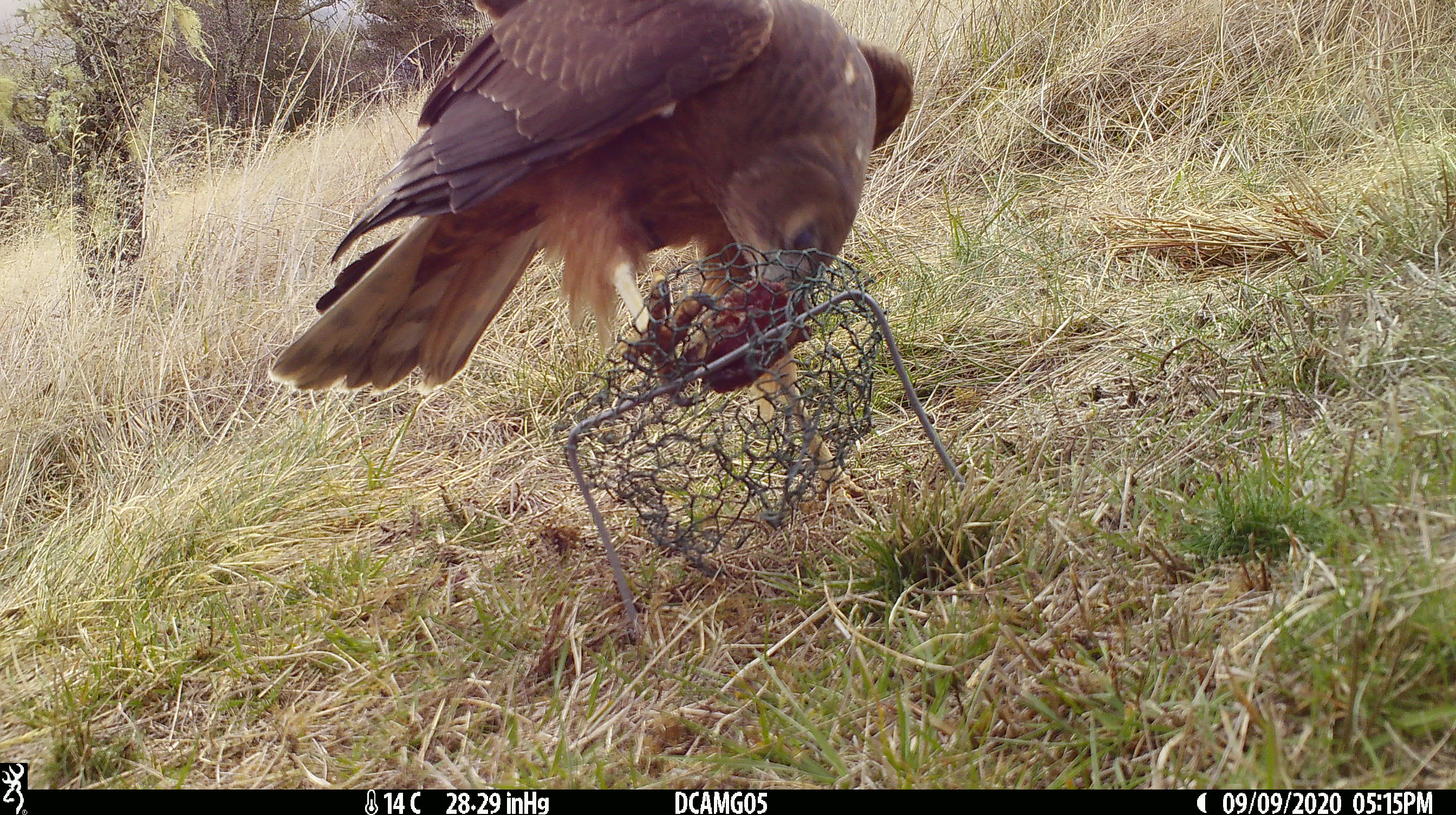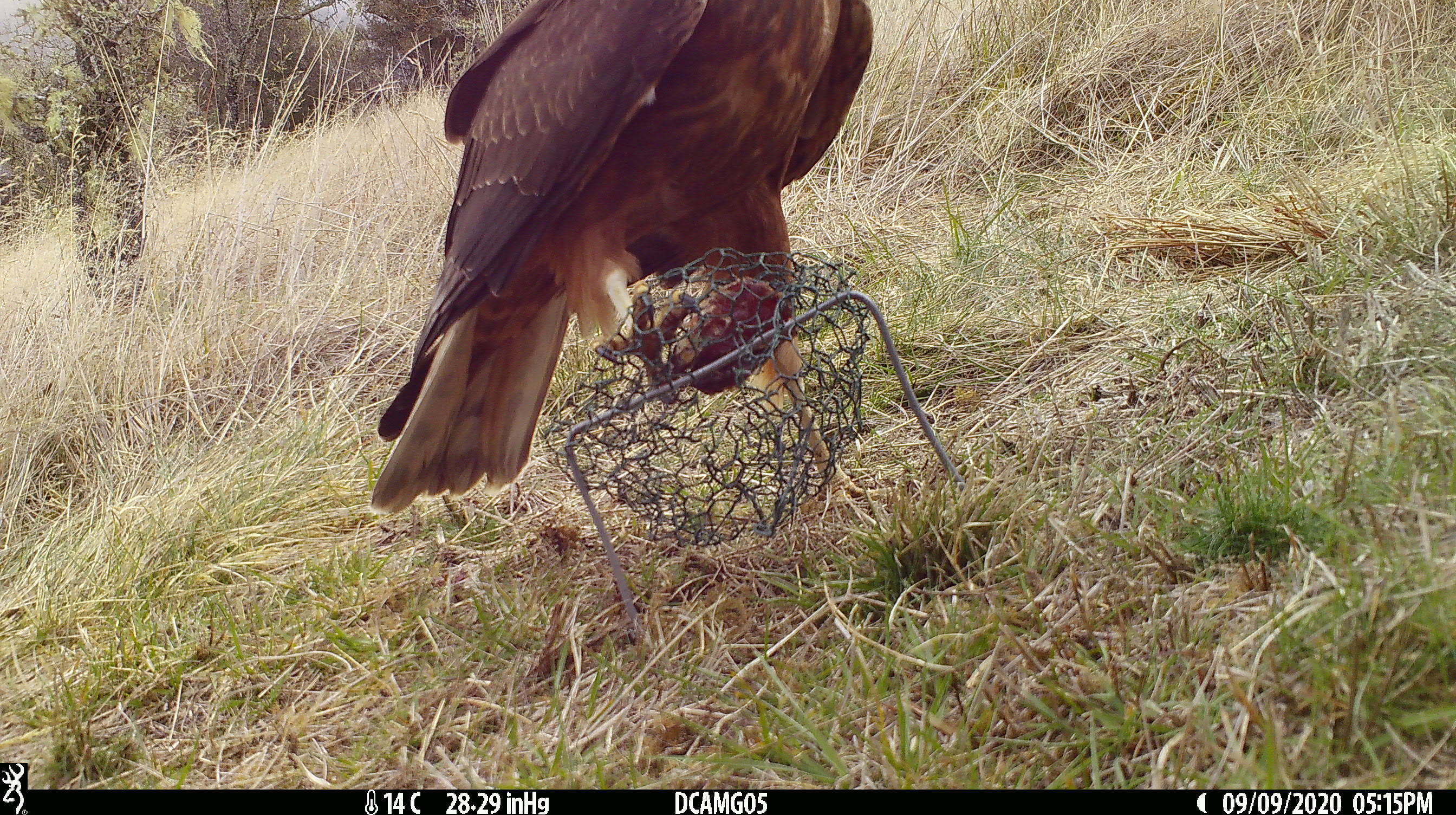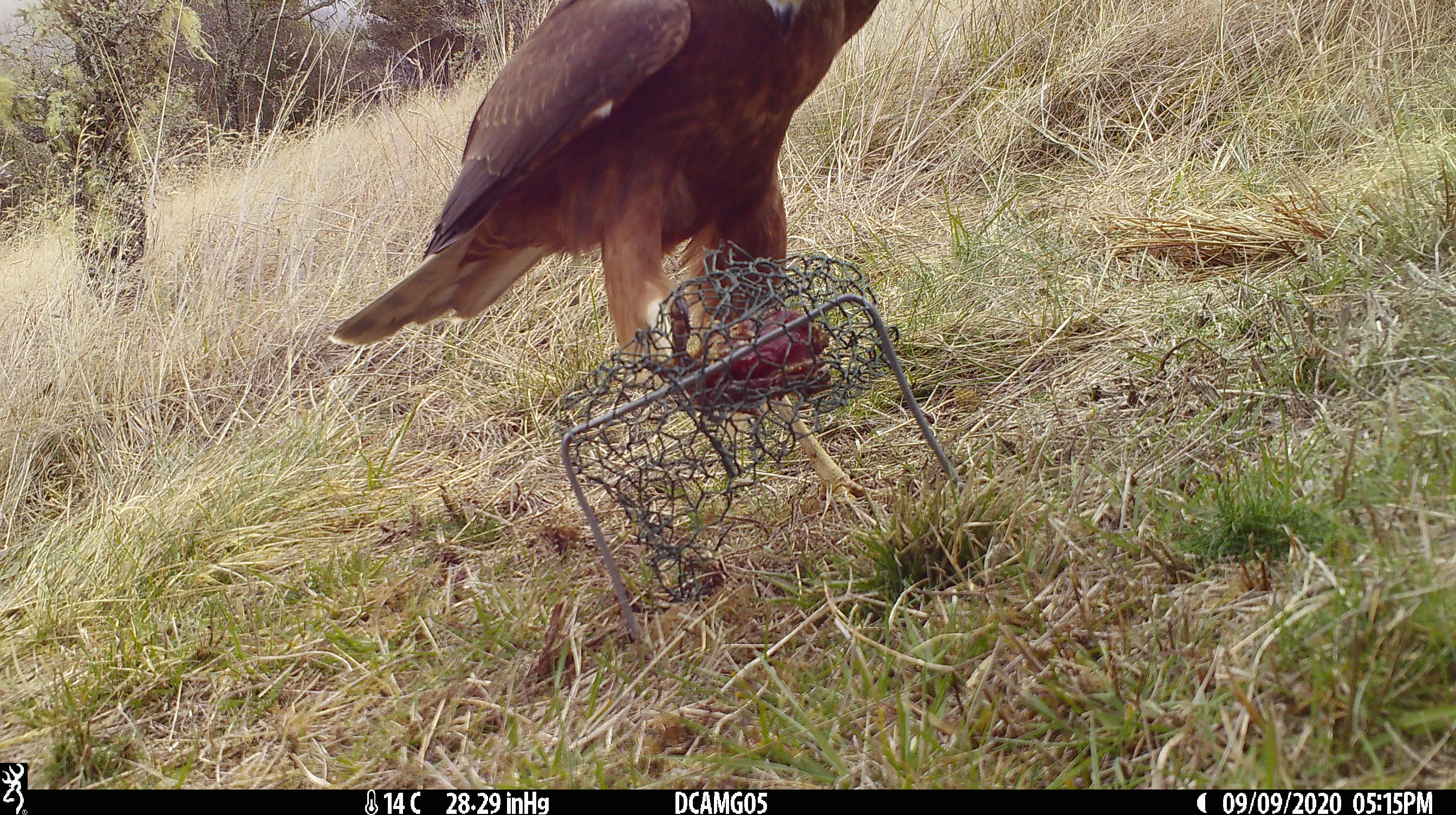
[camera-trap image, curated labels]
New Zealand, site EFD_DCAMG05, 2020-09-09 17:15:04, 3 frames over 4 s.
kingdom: Animalia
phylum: Chordata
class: Aves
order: Accipitriformes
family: Accipitridae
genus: Circus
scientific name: Circus approximans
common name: swamp harrier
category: harrier